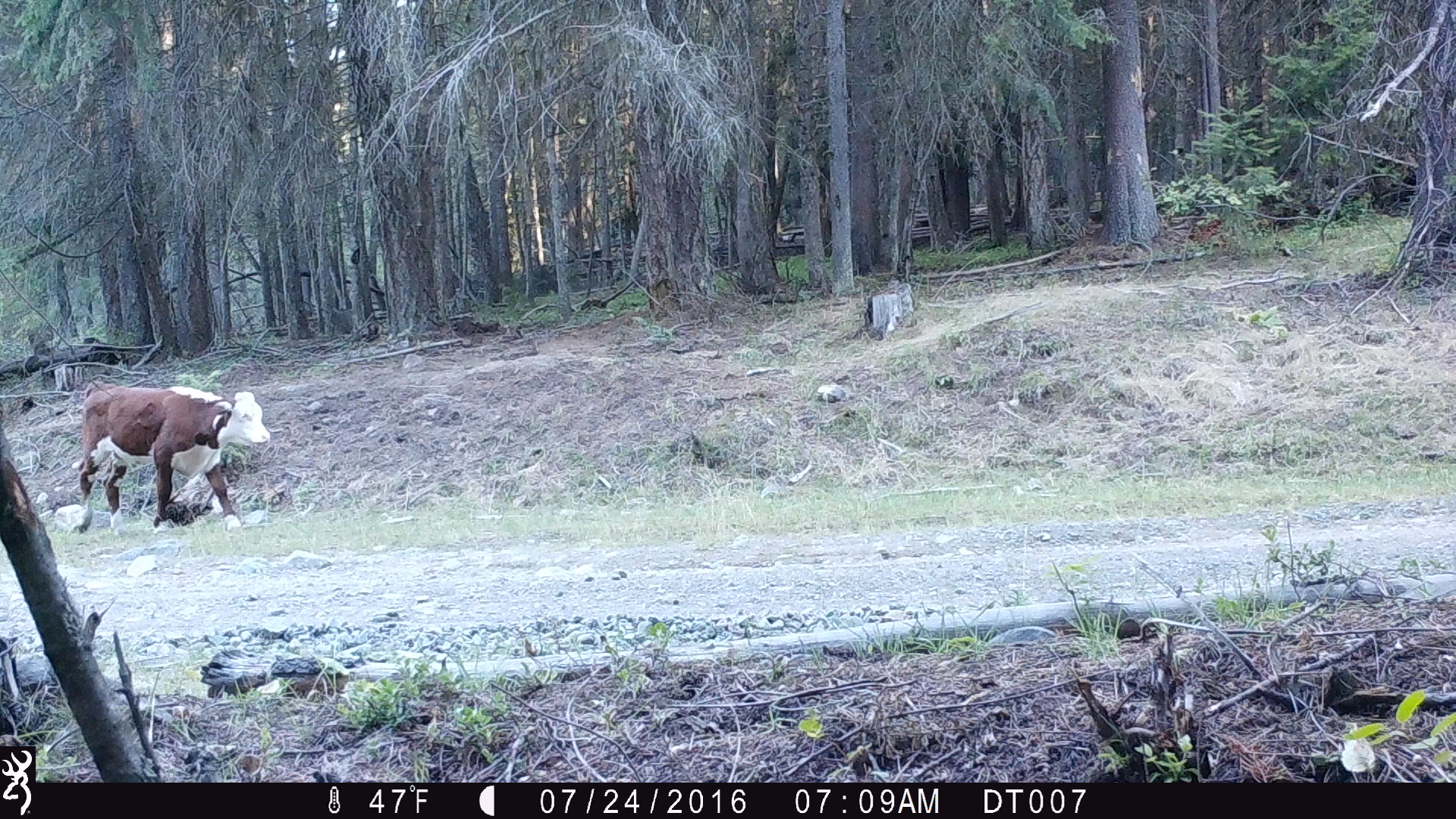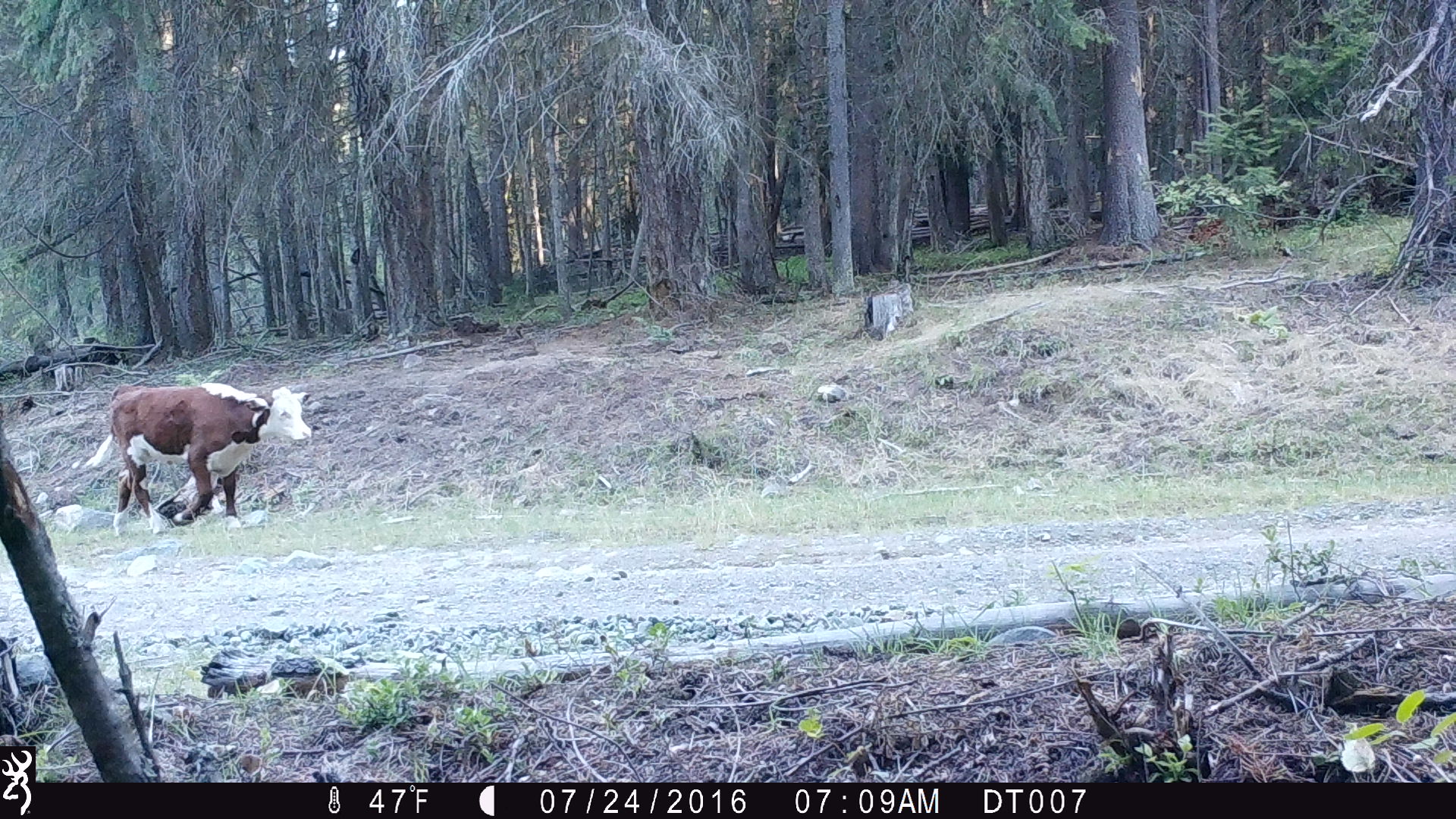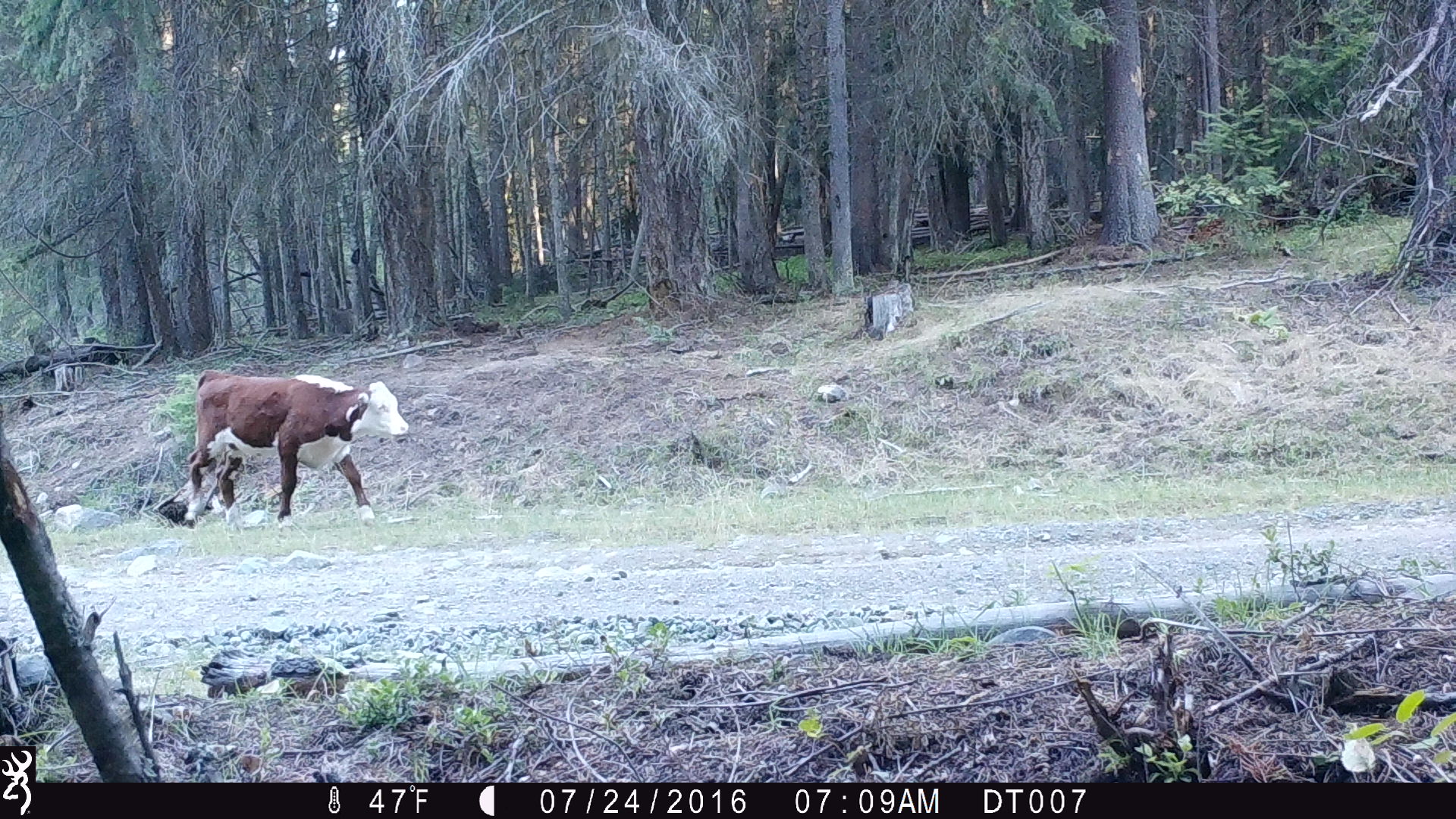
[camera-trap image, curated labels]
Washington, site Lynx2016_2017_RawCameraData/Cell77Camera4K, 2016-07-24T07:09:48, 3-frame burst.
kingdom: Animalia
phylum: Chordata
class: Mammalia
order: Artiodactyla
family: Bovidae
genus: Bos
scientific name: Bos taurus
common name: domestic cattle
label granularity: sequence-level